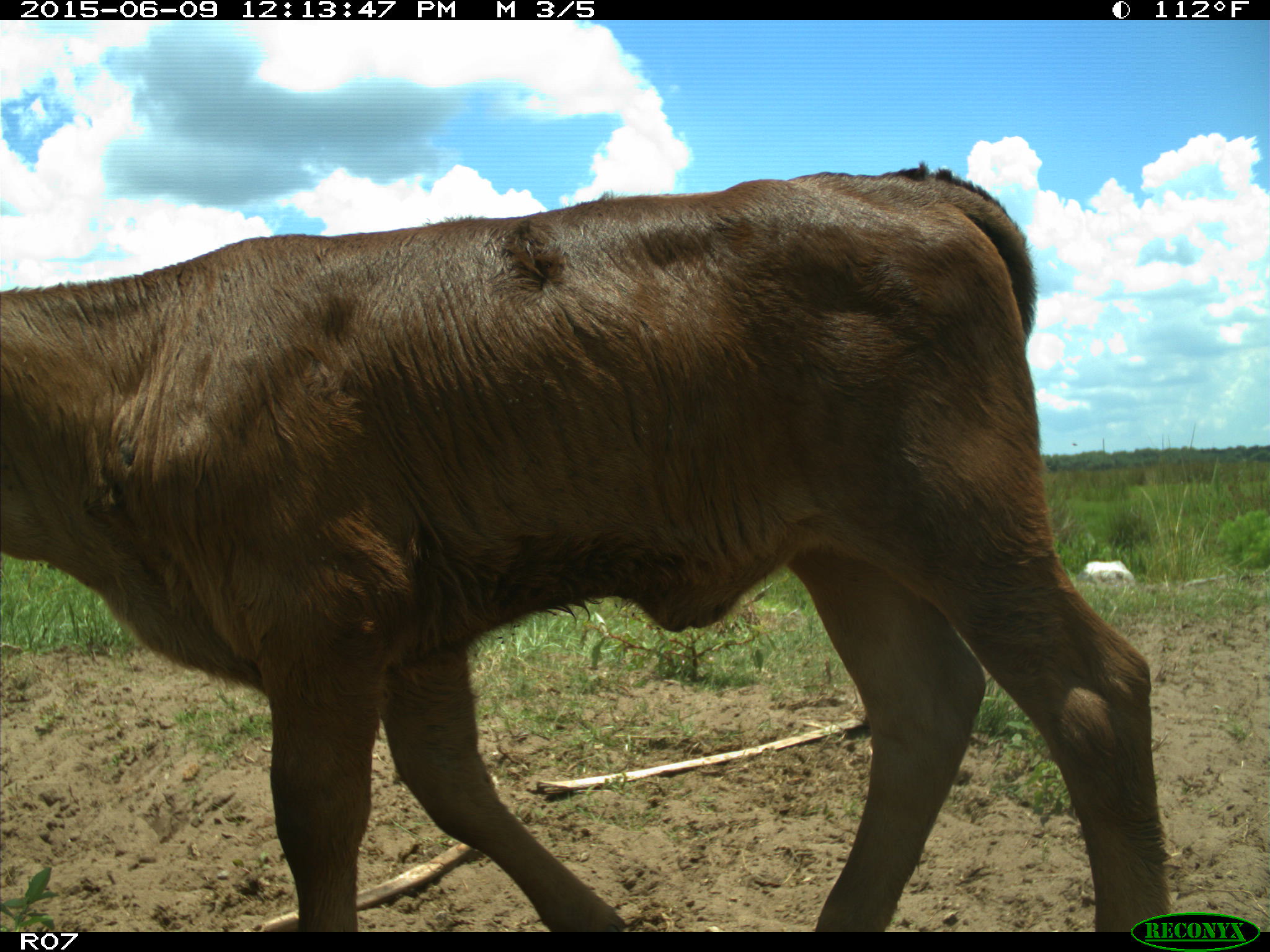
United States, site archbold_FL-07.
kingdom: Animalia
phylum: Chordata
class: Mammalia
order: Artiodactyla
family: Bovidae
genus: Bos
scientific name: Bos taurus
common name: domestic cow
Bos taurus (domestic cow).